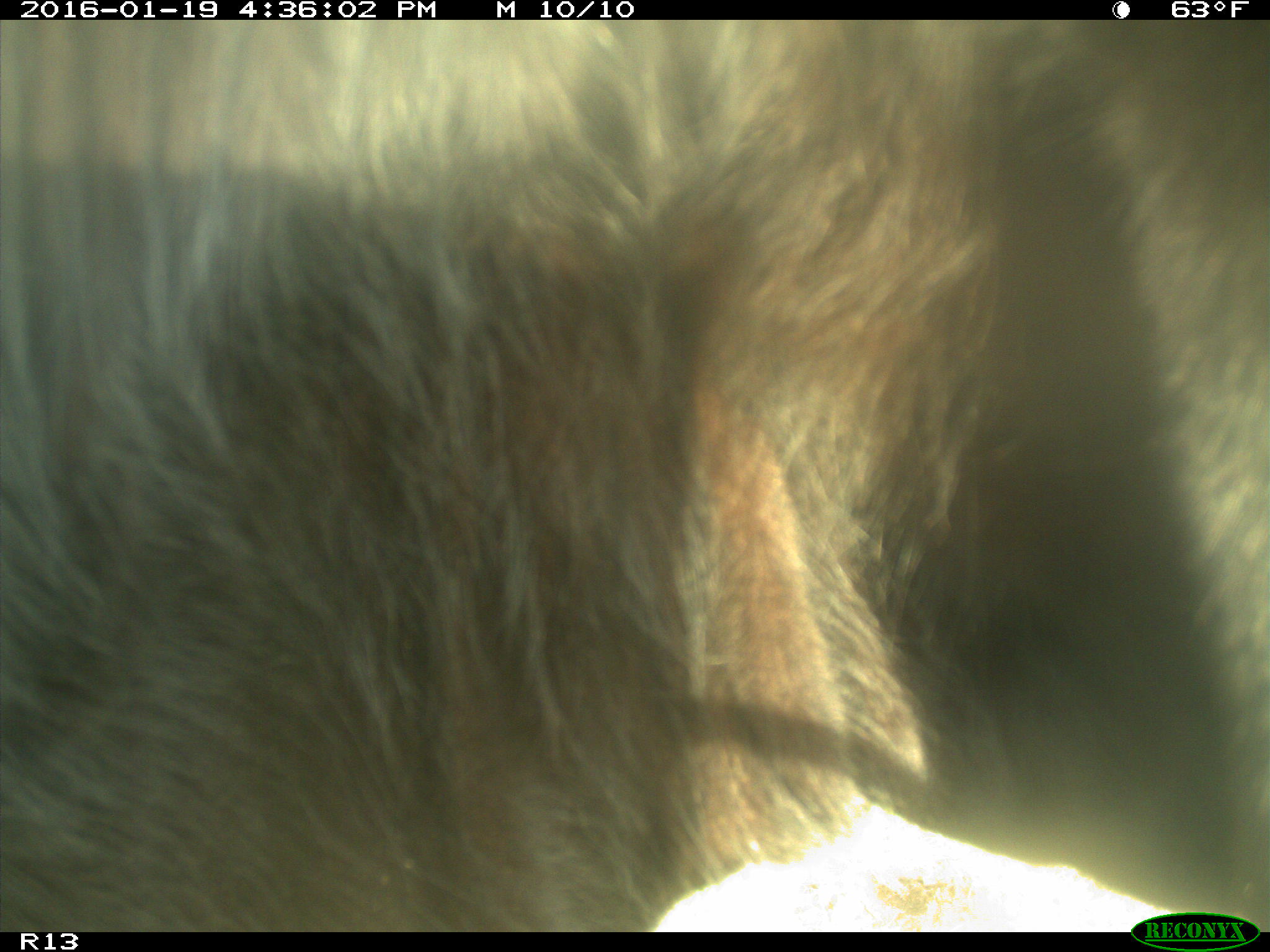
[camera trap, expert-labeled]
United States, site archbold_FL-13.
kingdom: Animalia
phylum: Chordata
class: Mammalia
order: Artiodactyla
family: Bovidae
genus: Bos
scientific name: Bos taurus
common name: domestic cow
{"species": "Bos taurus (domestic cow)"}